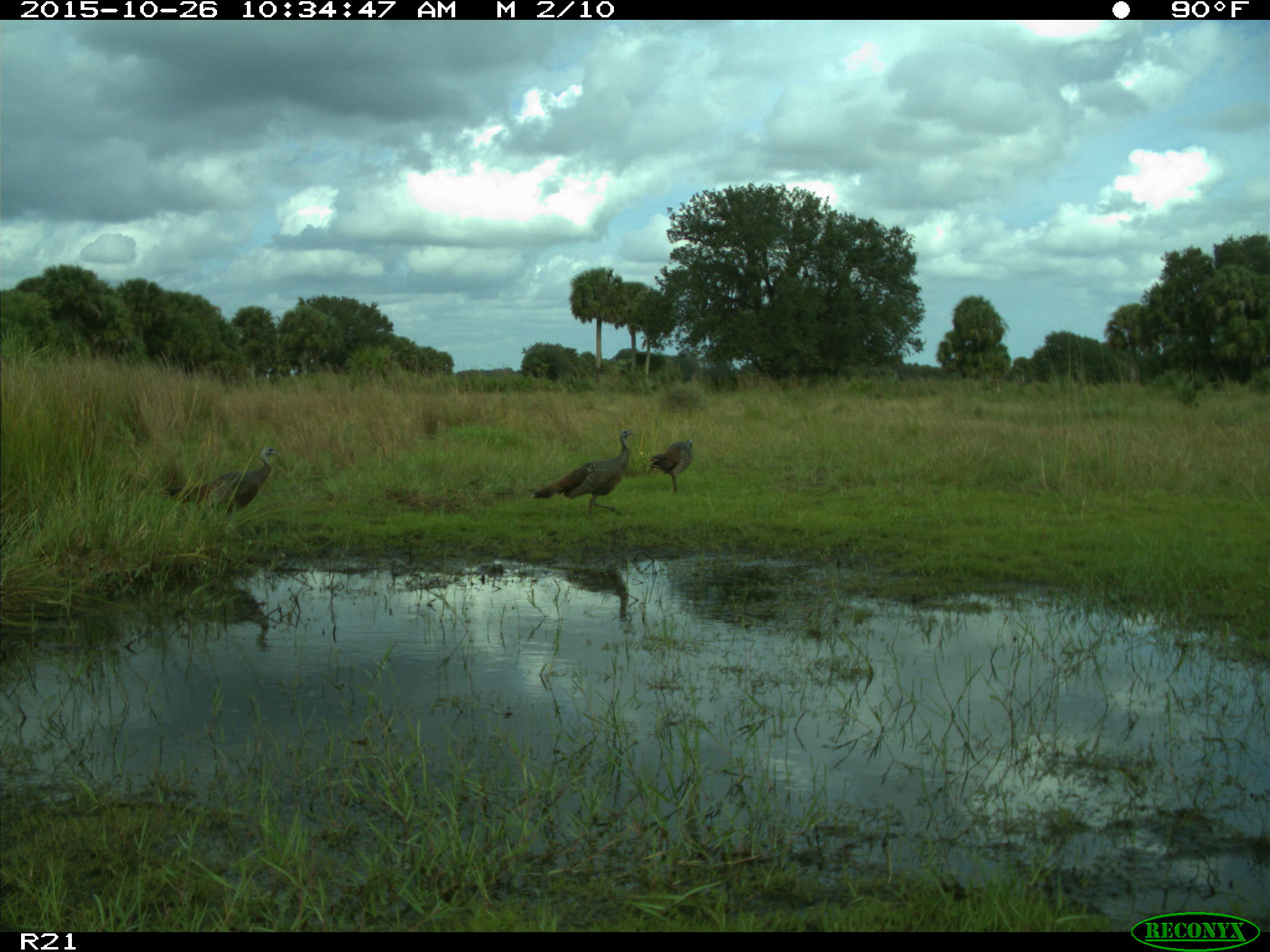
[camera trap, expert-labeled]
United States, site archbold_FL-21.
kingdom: Animalia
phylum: Chordata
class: Aves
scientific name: Aves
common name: birds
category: unidentified bird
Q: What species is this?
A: Unidentified bird (birds) (Aves).